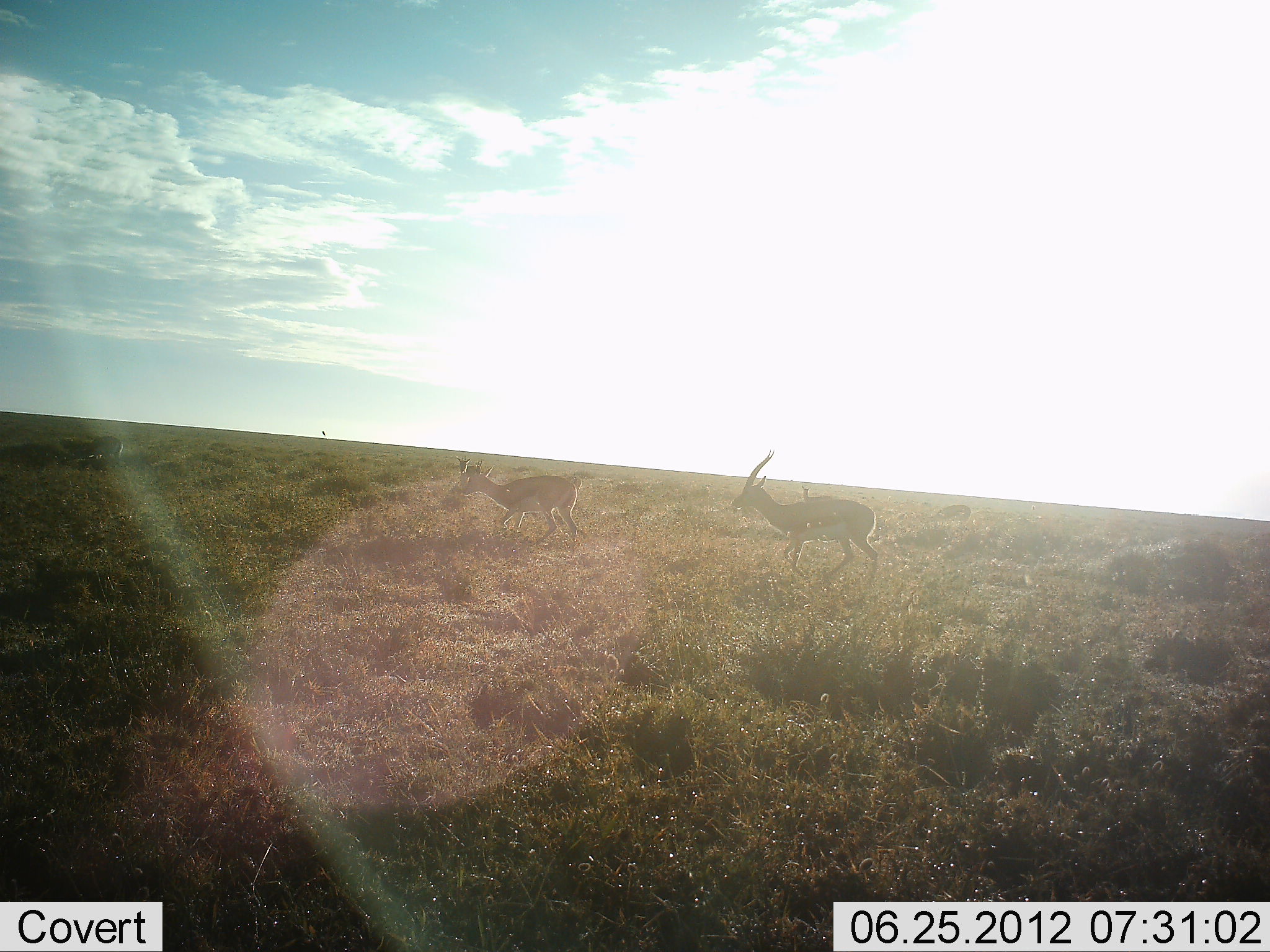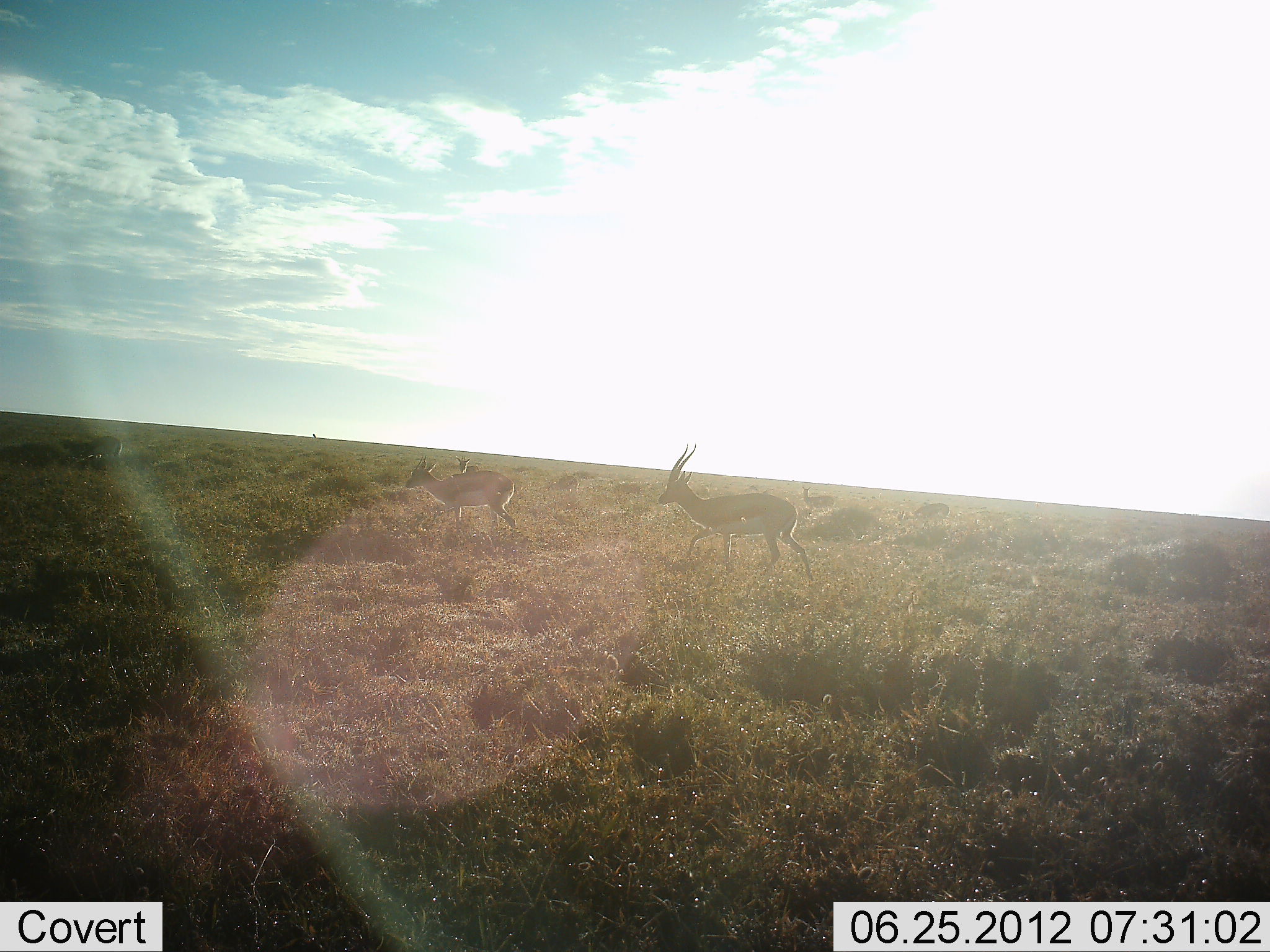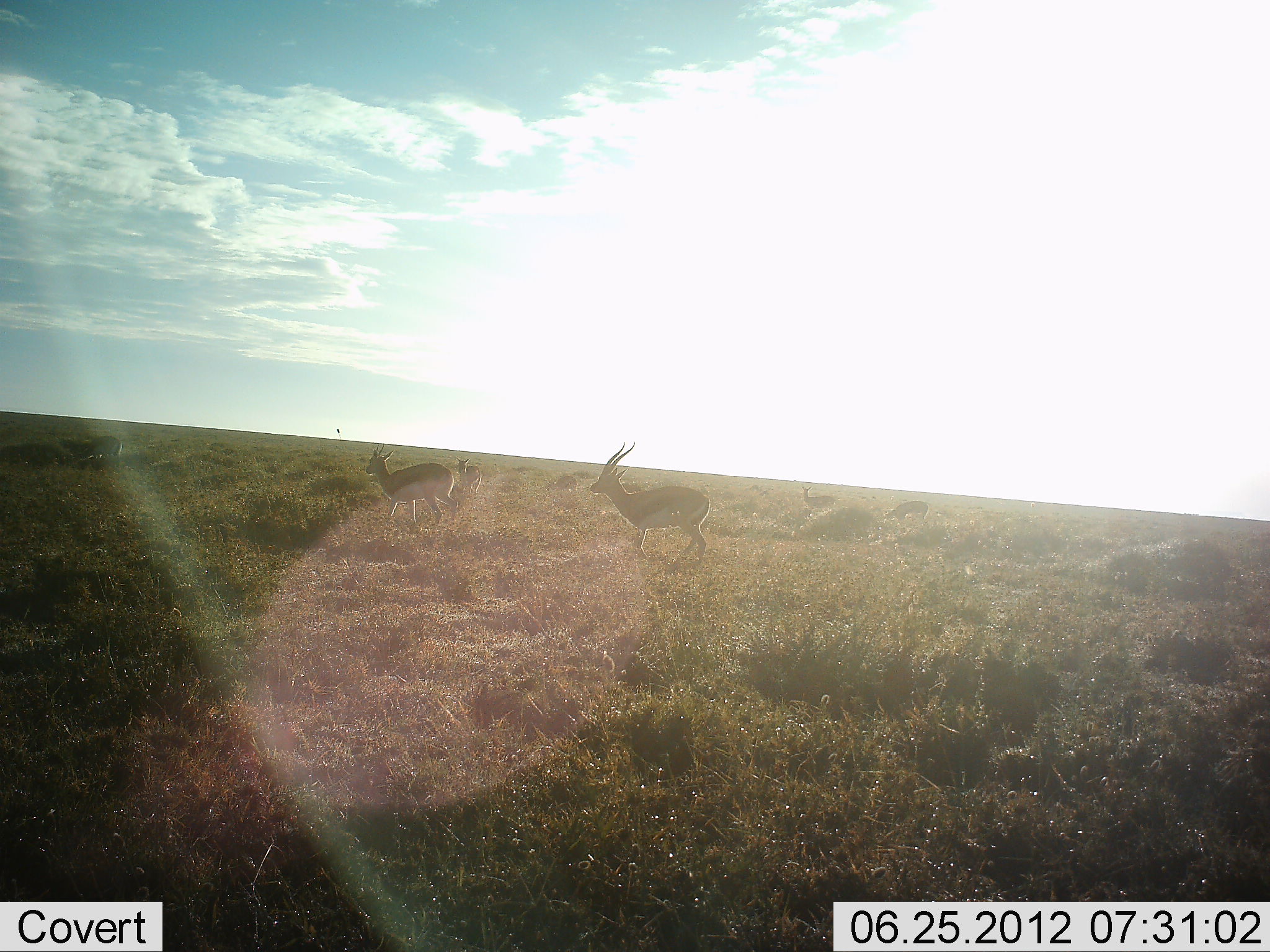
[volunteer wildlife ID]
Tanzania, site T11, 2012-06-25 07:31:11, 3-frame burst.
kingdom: Animalia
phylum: Chordata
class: Mammalia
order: Artiodactyla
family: Bovidae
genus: Eudorcas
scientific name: Eudorcas thomsonii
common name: thomson's gazelle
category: gazellethomsons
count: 5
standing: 45%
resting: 0%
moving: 91%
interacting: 0%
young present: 9%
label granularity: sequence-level